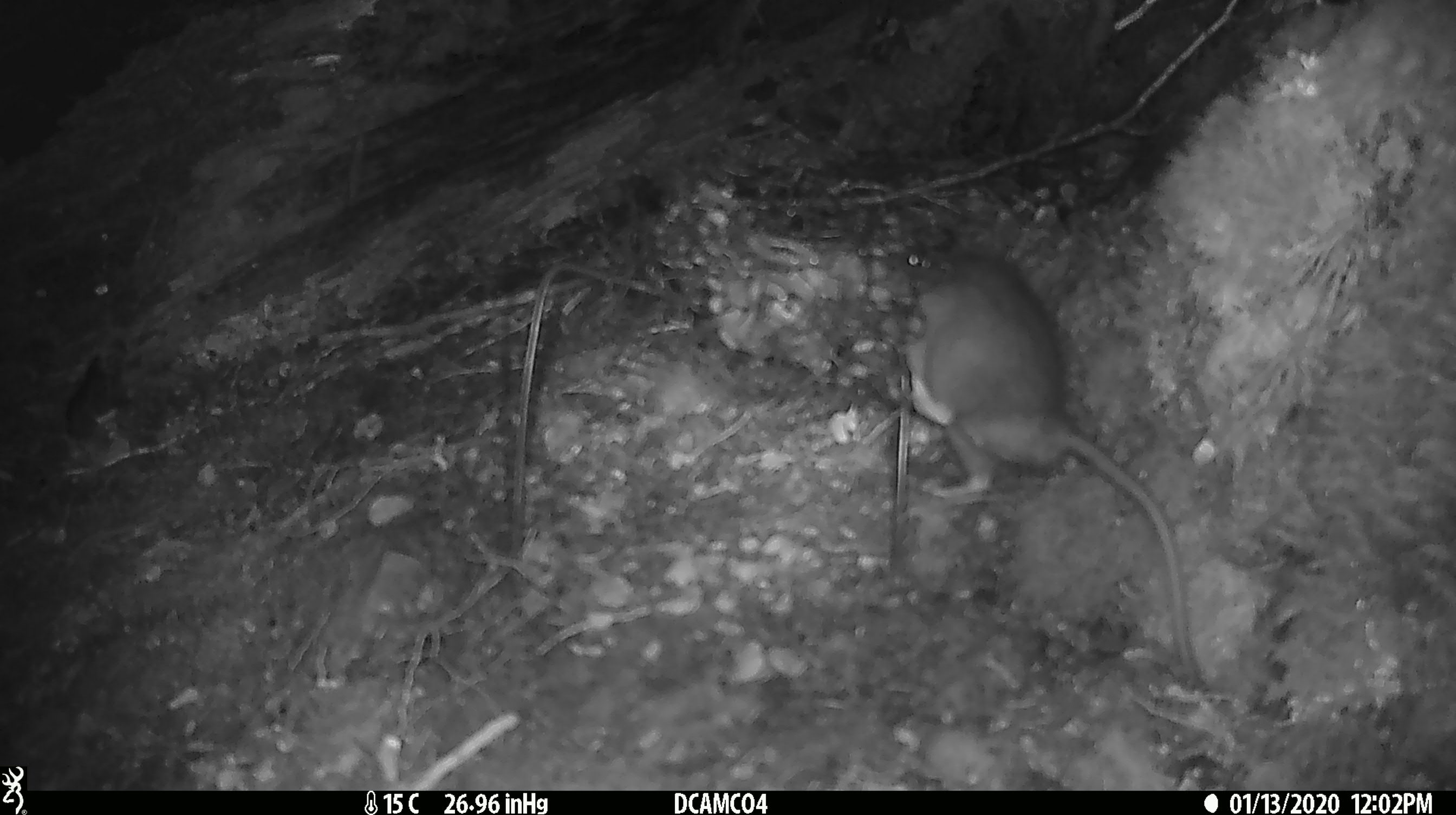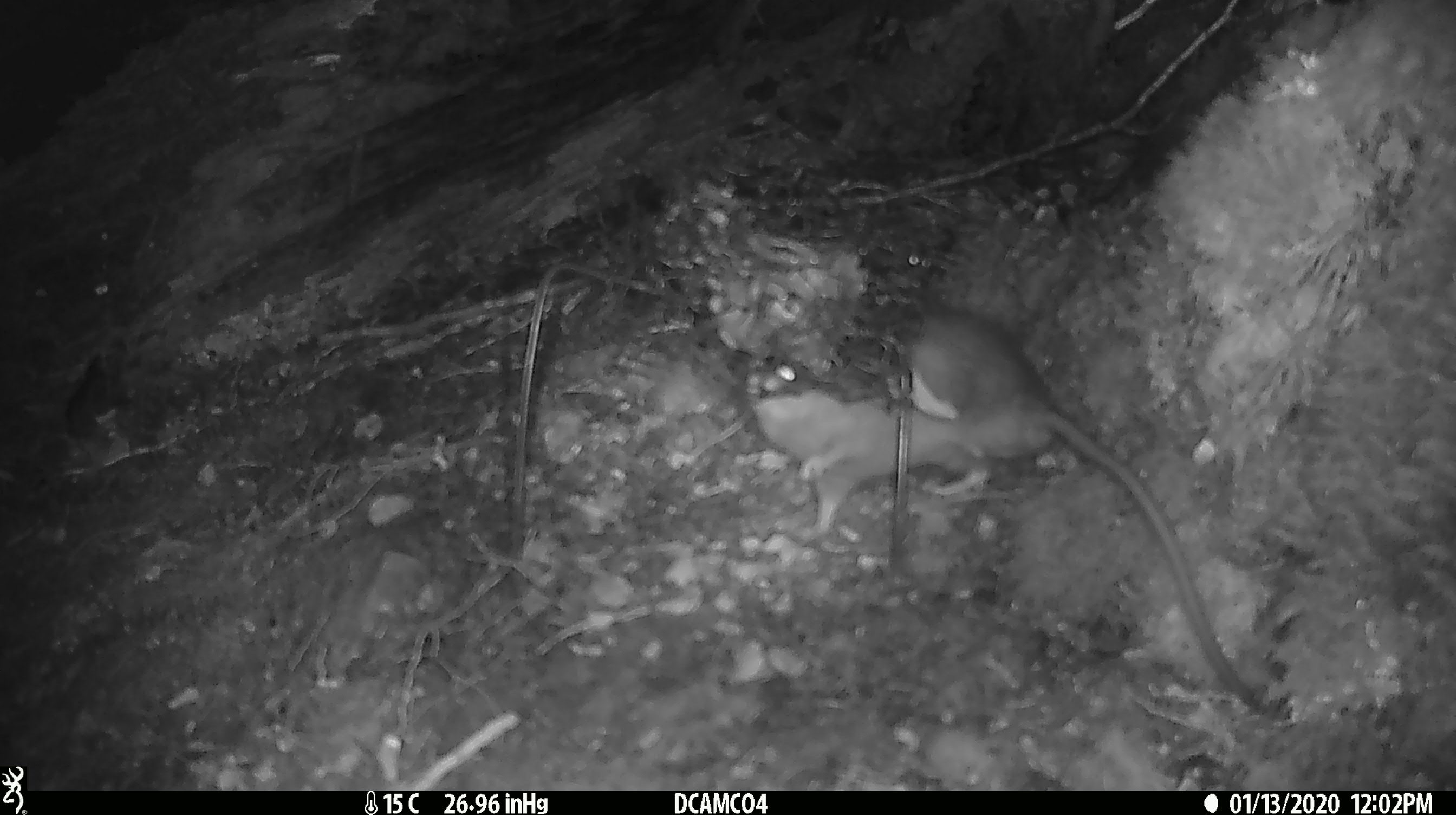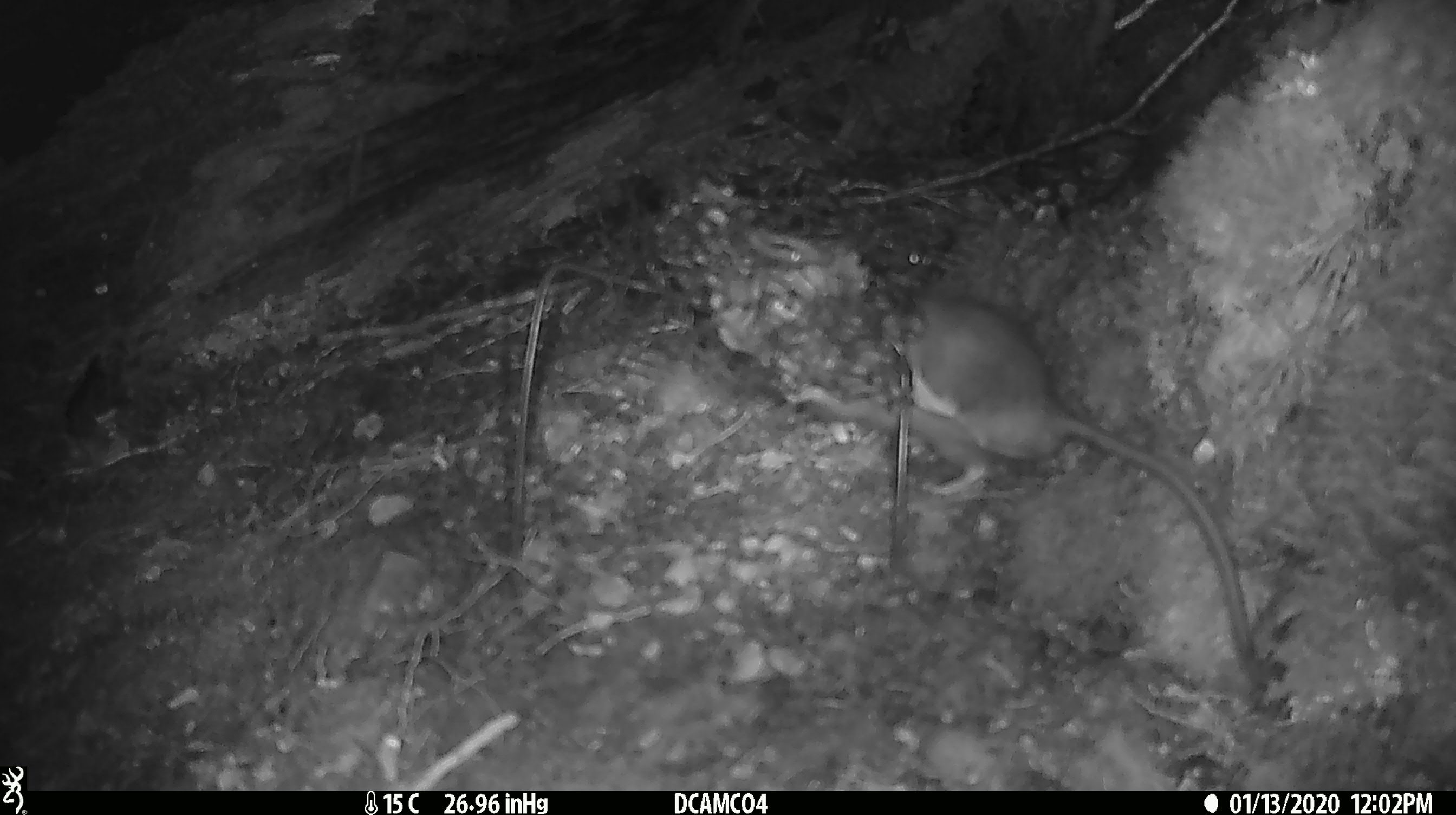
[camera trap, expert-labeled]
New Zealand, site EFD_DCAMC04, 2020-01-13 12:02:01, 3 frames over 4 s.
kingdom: Animalia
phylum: Chordata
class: Mammalia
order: Rodentia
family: Muridae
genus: Rattus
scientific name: Rattus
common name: rat